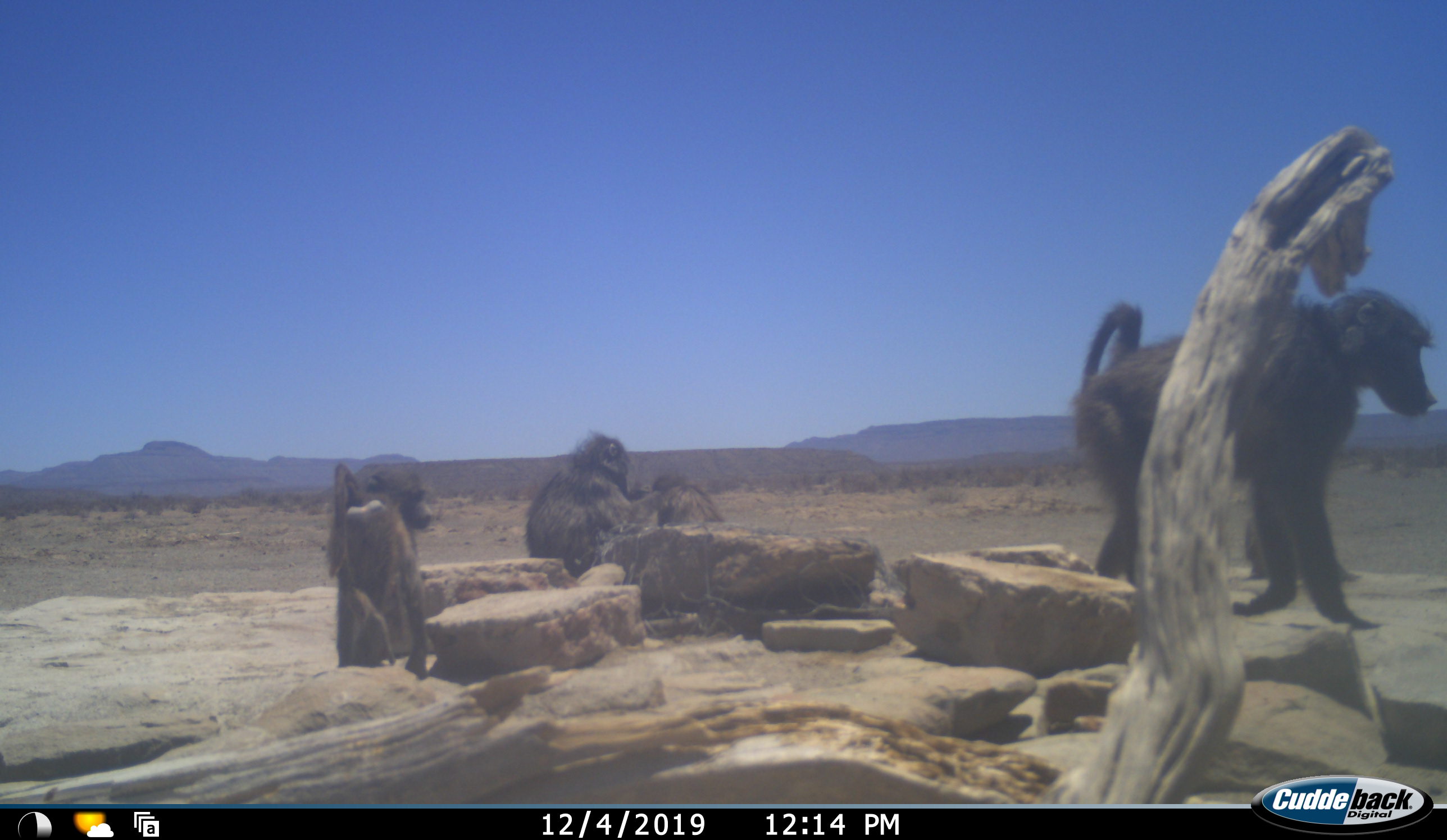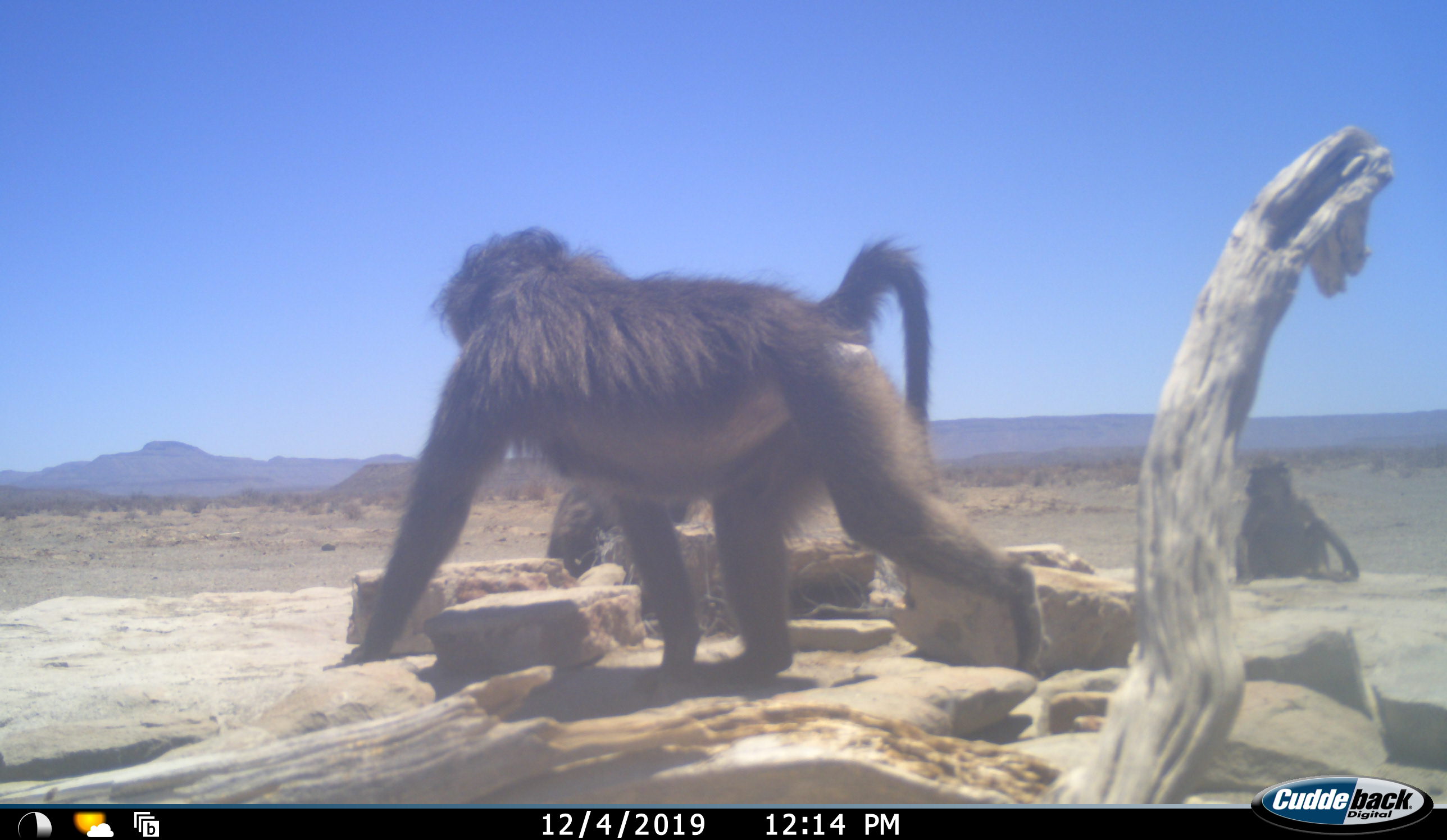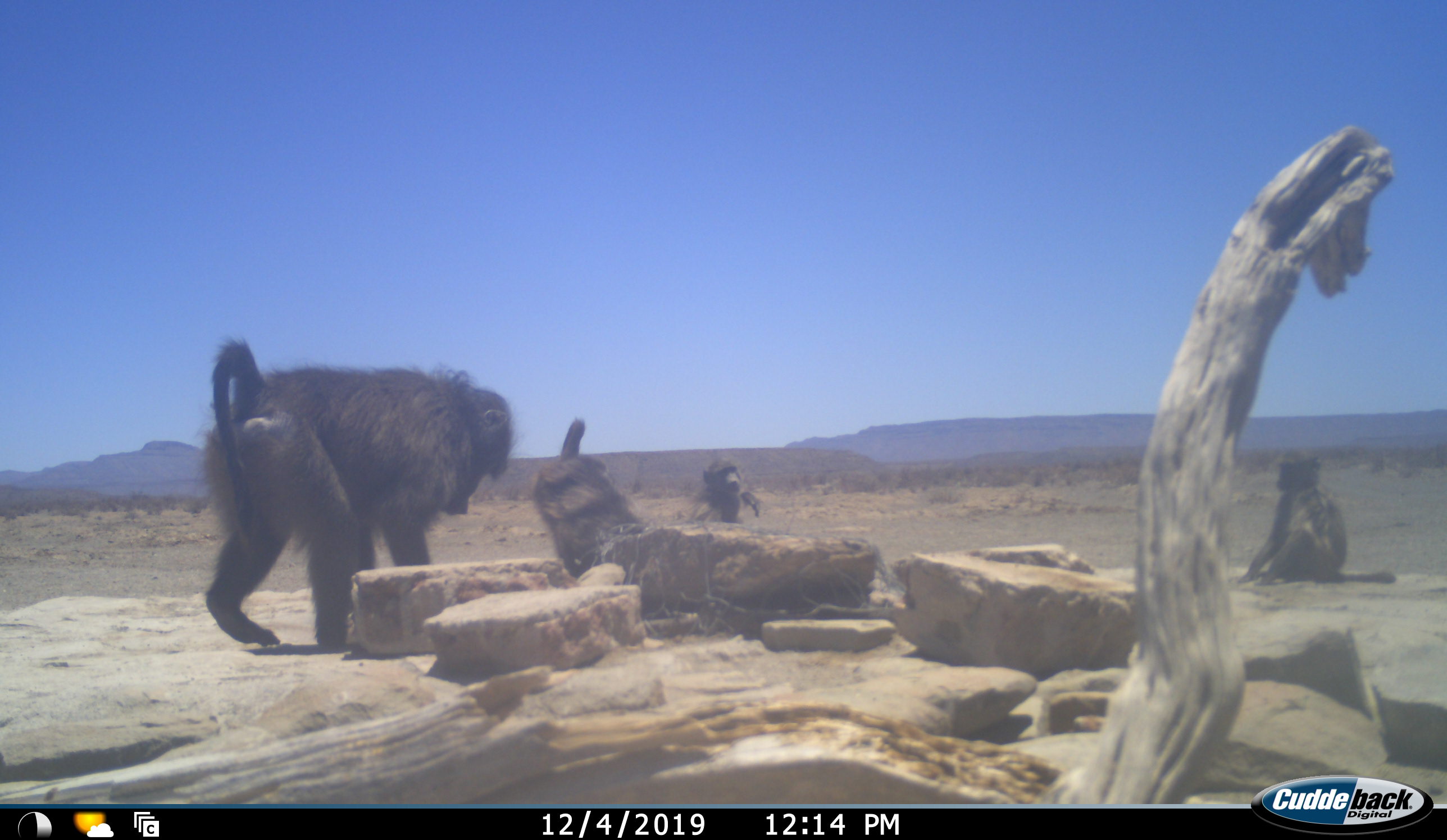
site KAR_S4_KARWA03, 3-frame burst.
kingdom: Animalia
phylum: Chordata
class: Mammalia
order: Primates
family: Cercopithecidae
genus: Papio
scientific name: Papio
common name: baboon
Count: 4.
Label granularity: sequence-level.